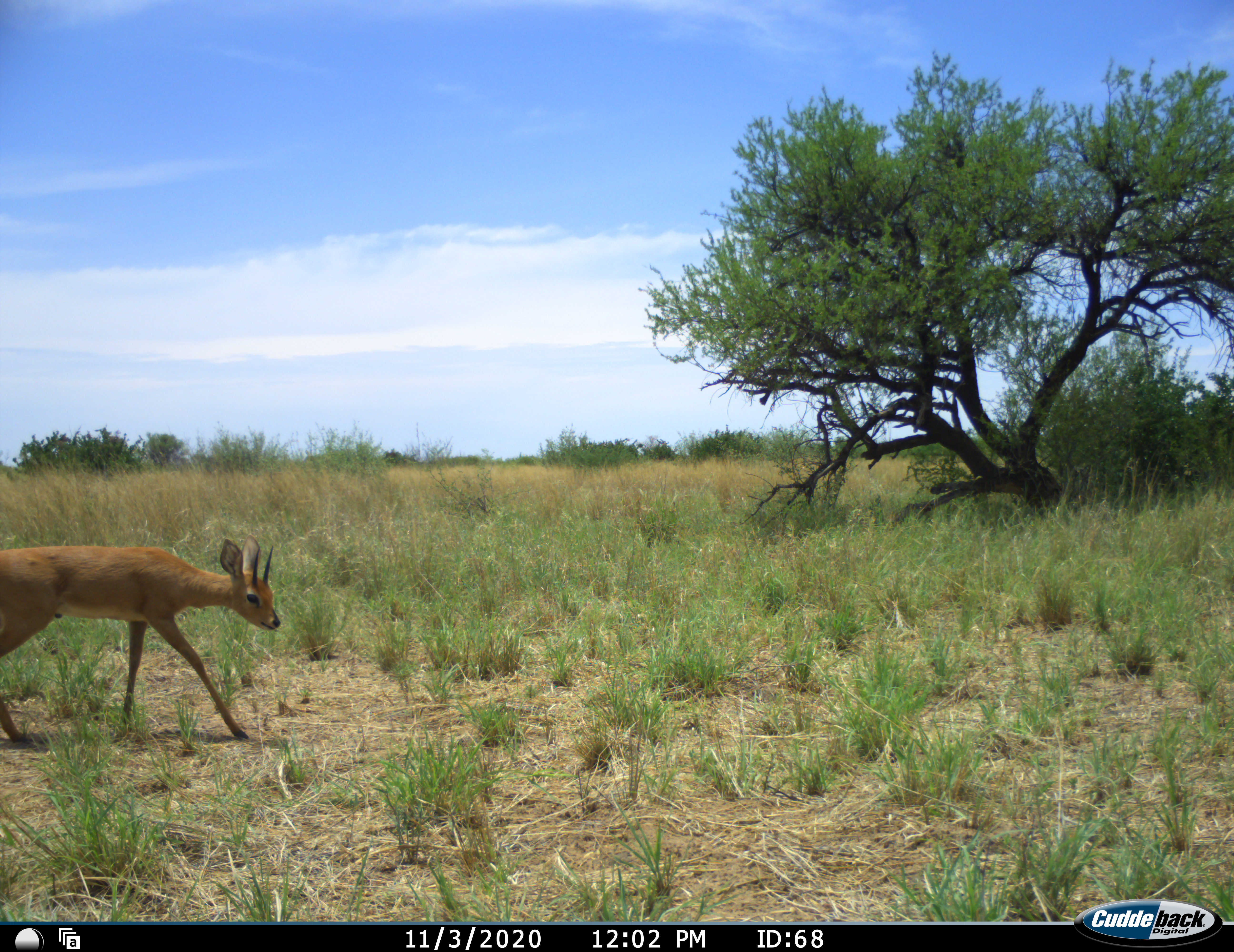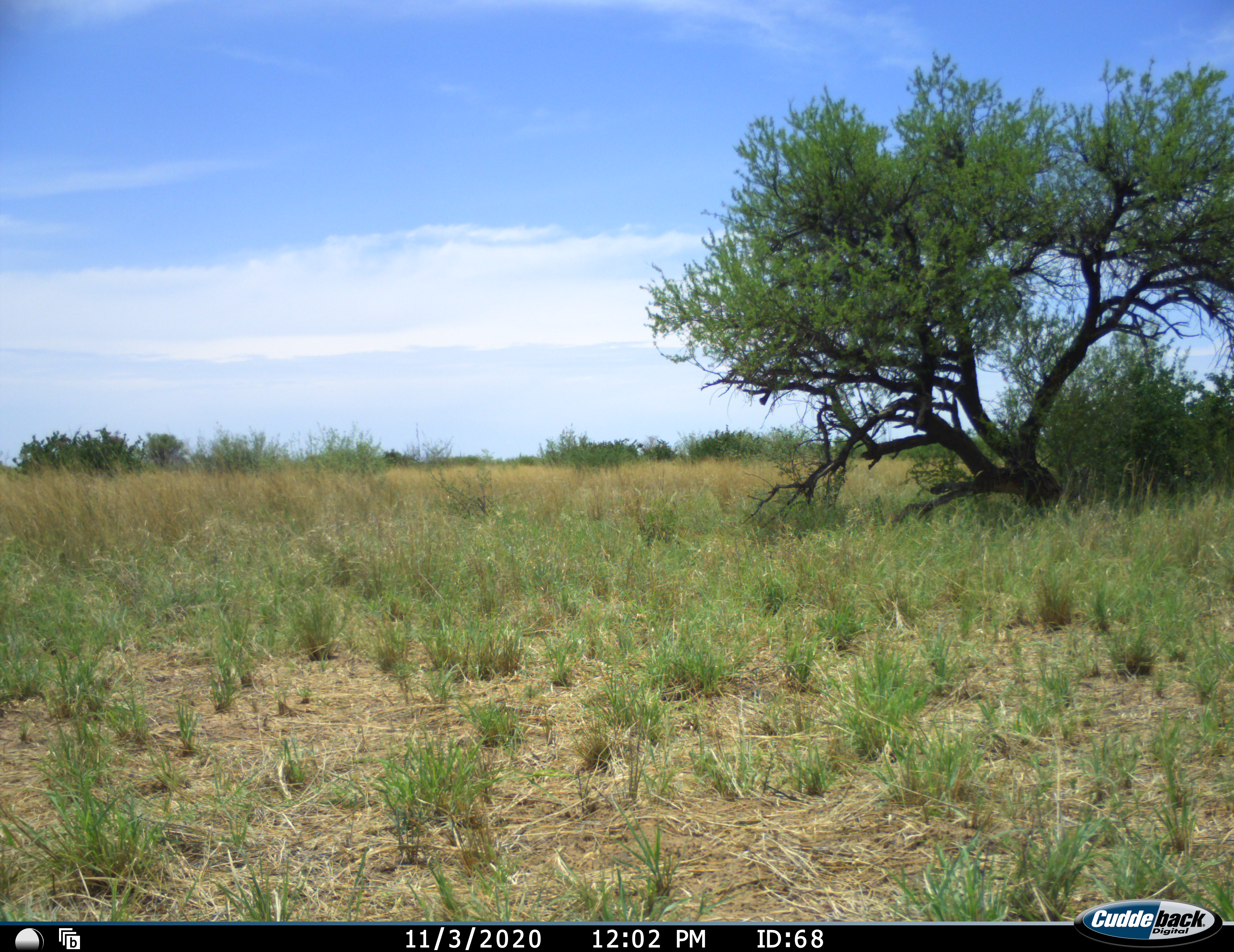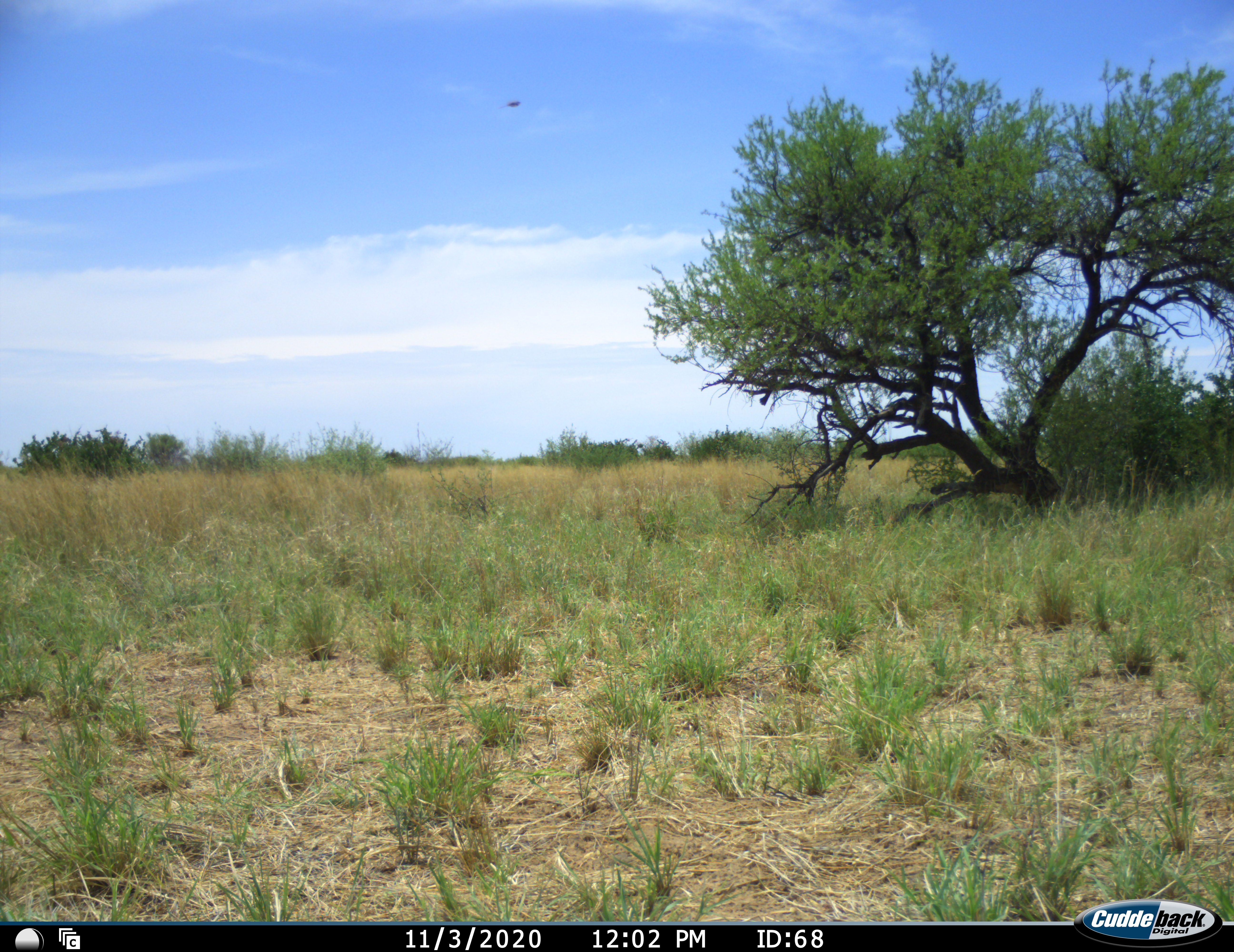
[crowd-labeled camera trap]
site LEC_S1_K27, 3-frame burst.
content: unidentified animal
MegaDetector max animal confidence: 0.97